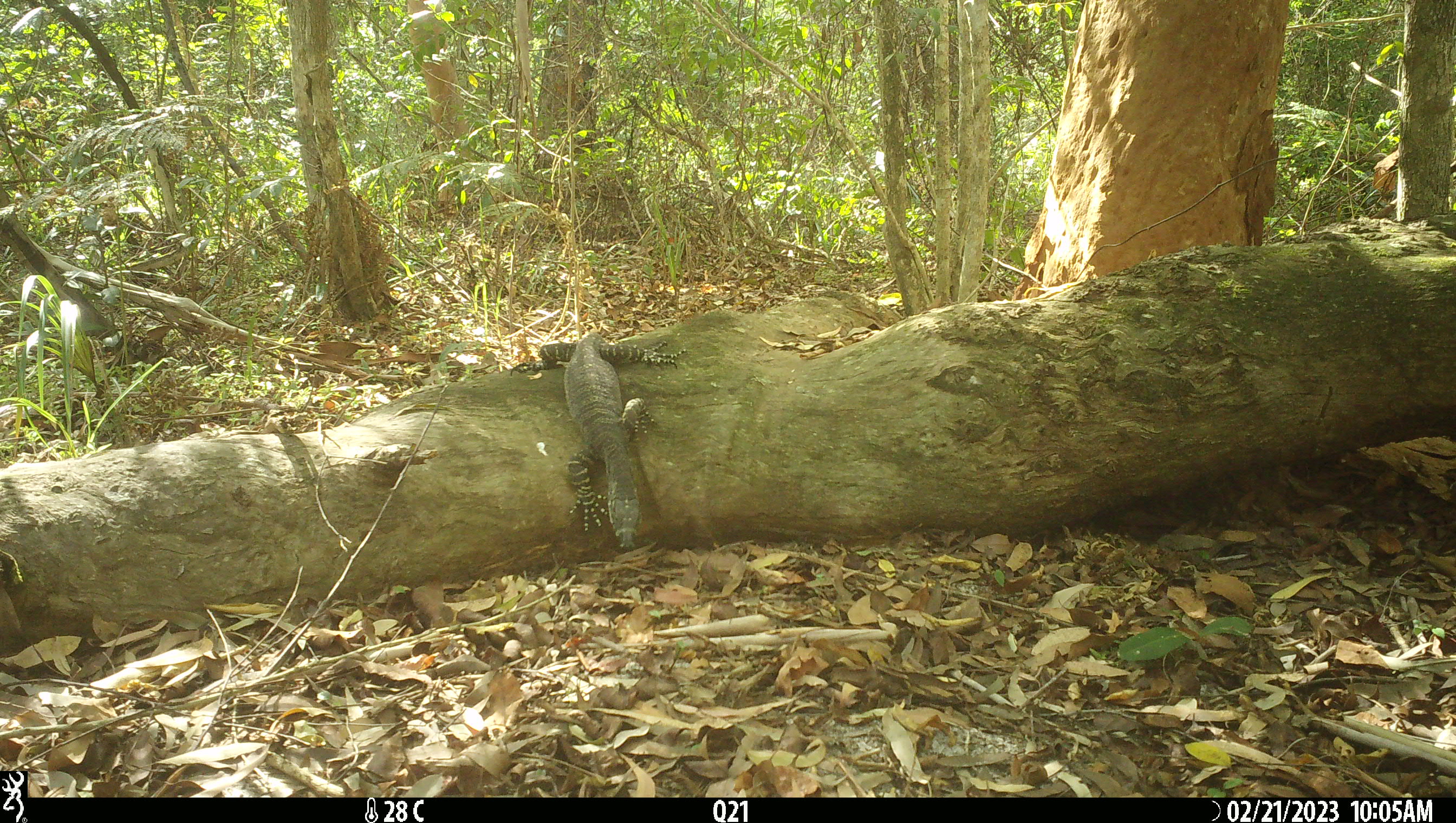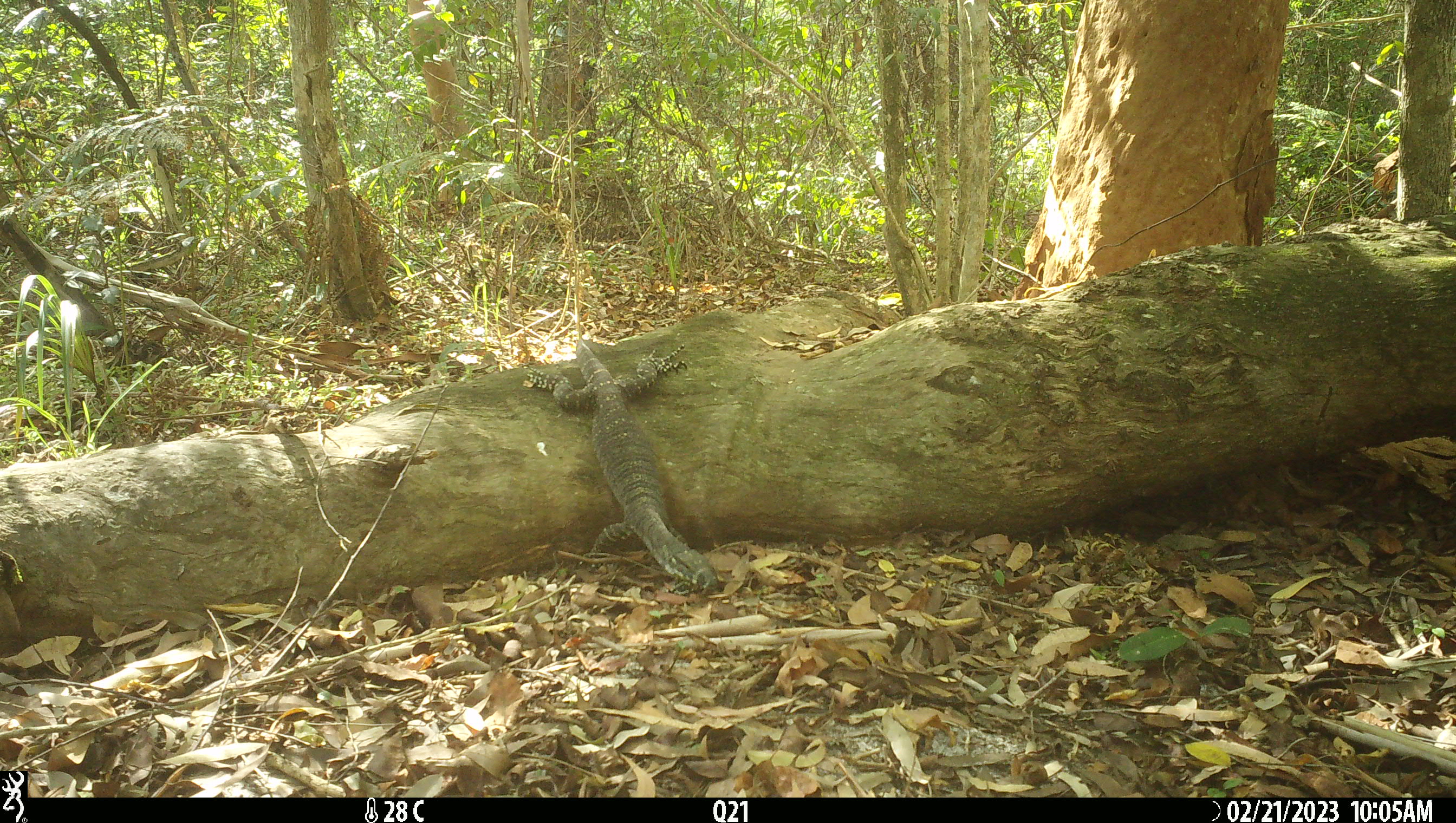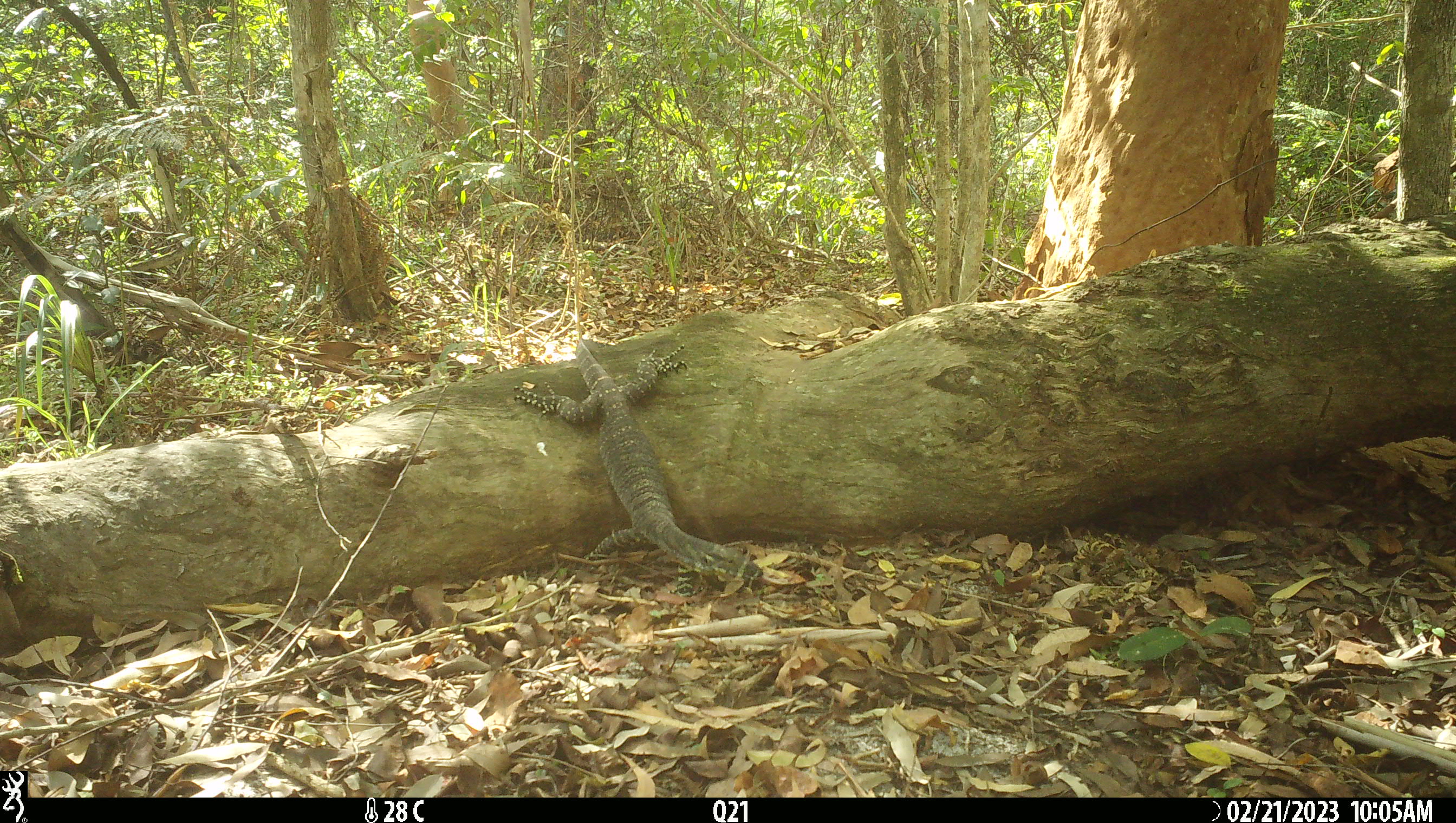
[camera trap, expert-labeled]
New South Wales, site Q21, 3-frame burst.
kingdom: Animalia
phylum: Chordata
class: Reptilia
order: Squamata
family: Varanidae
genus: Varanus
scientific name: Varanus varius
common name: lace monitor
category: goanna